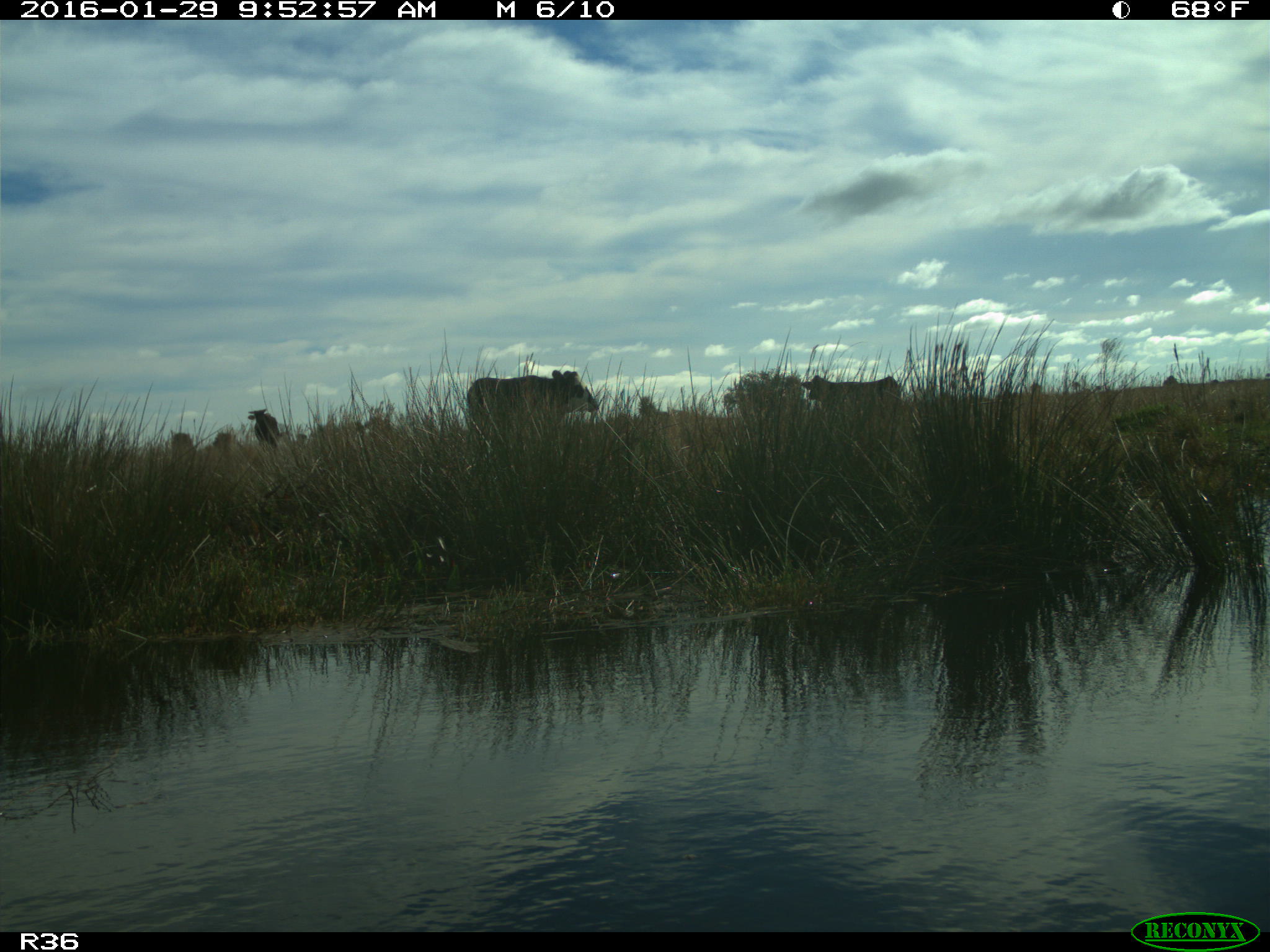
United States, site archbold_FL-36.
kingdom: Animalia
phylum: Chordata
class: Mammalia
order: Artiodactyla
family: Bovidae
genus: Bos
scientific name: Bos taurus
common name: domestic cow